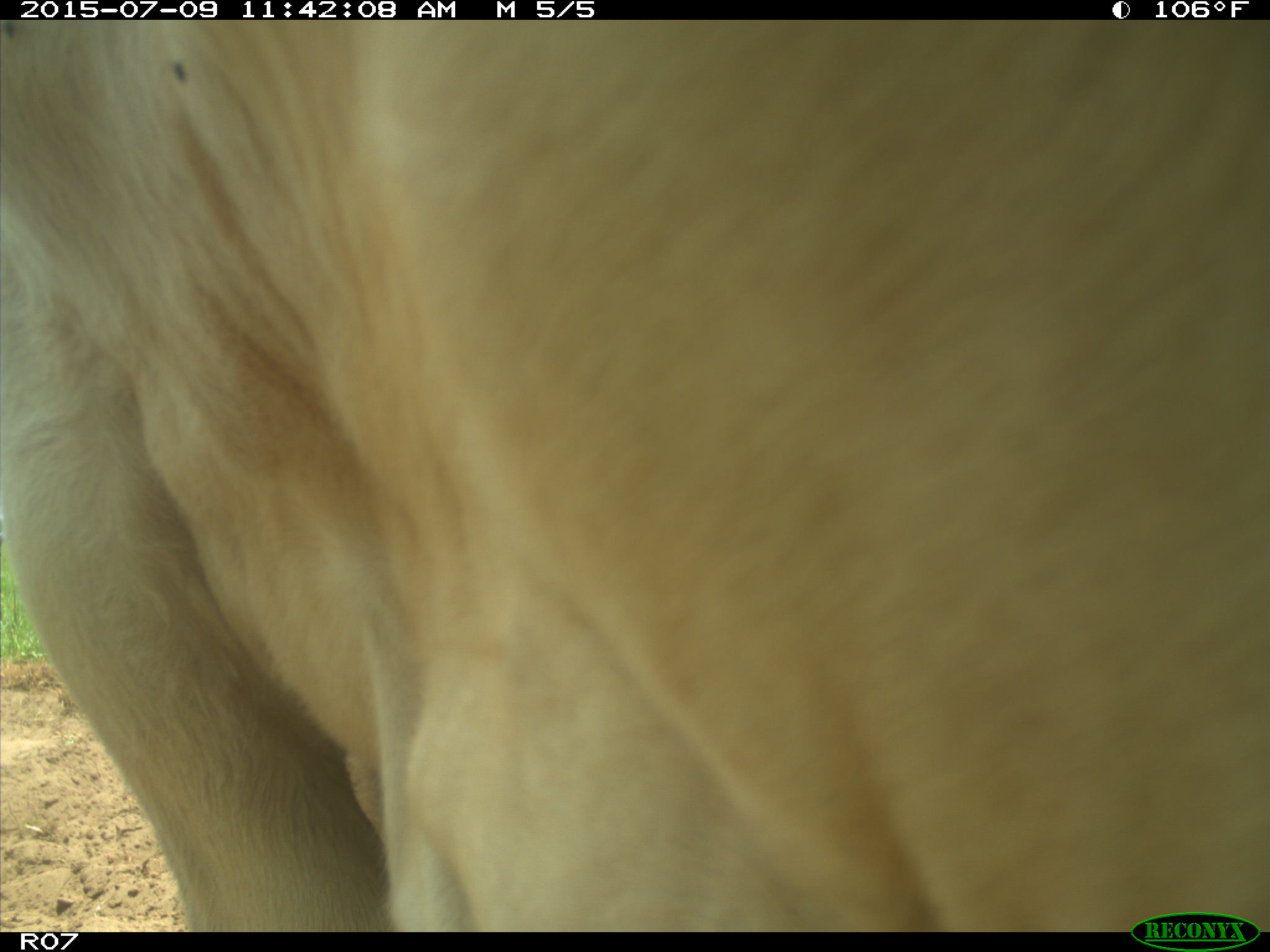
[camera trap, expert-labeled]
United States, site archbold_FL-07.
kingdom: Animalia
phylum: Chordata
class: Mammalia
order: Artiodactyla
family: Bovidae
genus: Bos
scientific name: Bos taurus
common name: domestic cow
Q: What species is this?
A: Bos taurus (domestic cow).